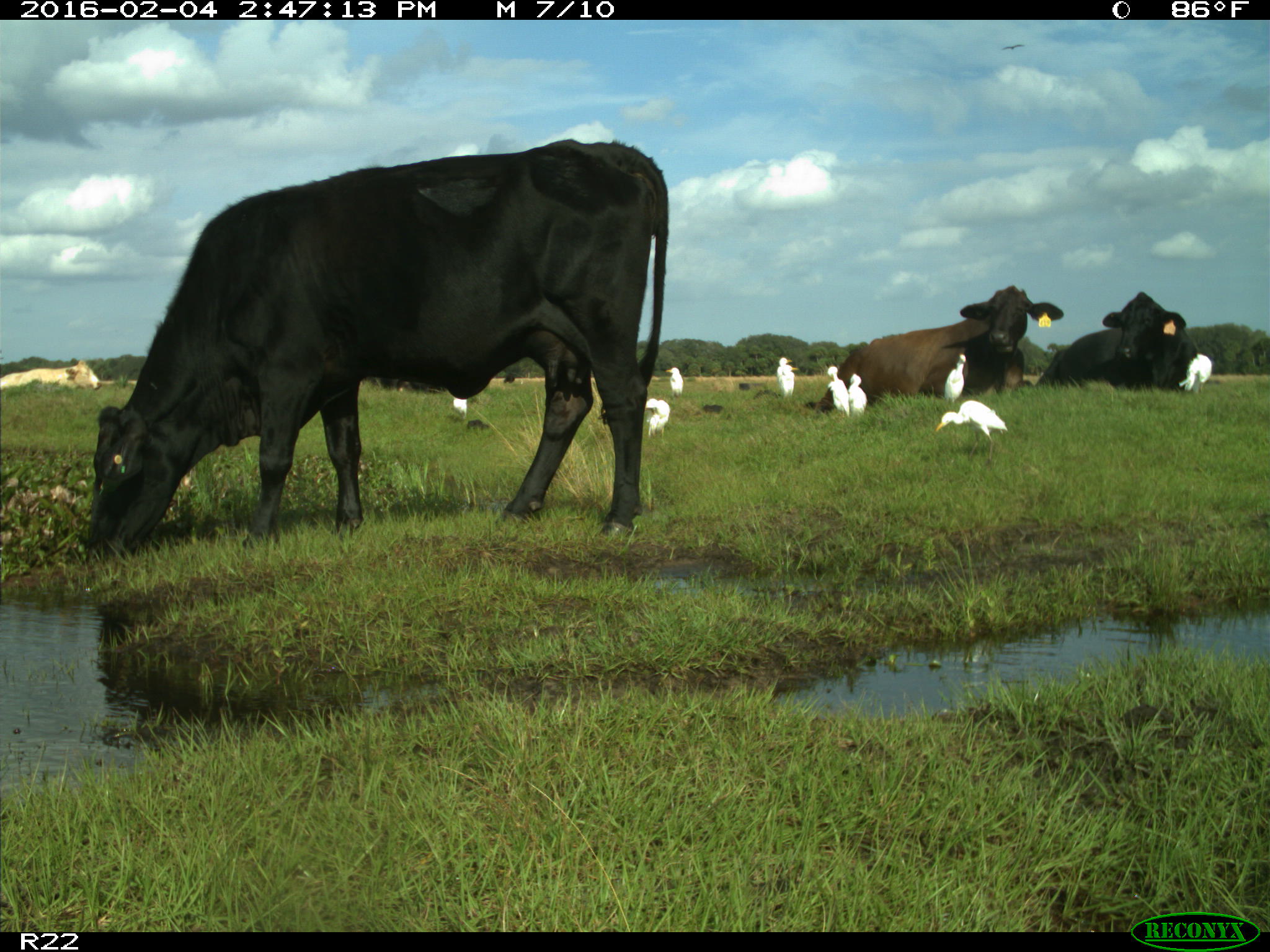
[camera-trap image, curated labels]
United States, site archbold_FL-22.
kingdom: Animalia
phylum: Chordata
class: Mammalia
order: Artiodactyla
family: Bovidae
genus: Bos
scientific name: Bos taurus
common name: domestic cow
Bos taurus (domestic cow).